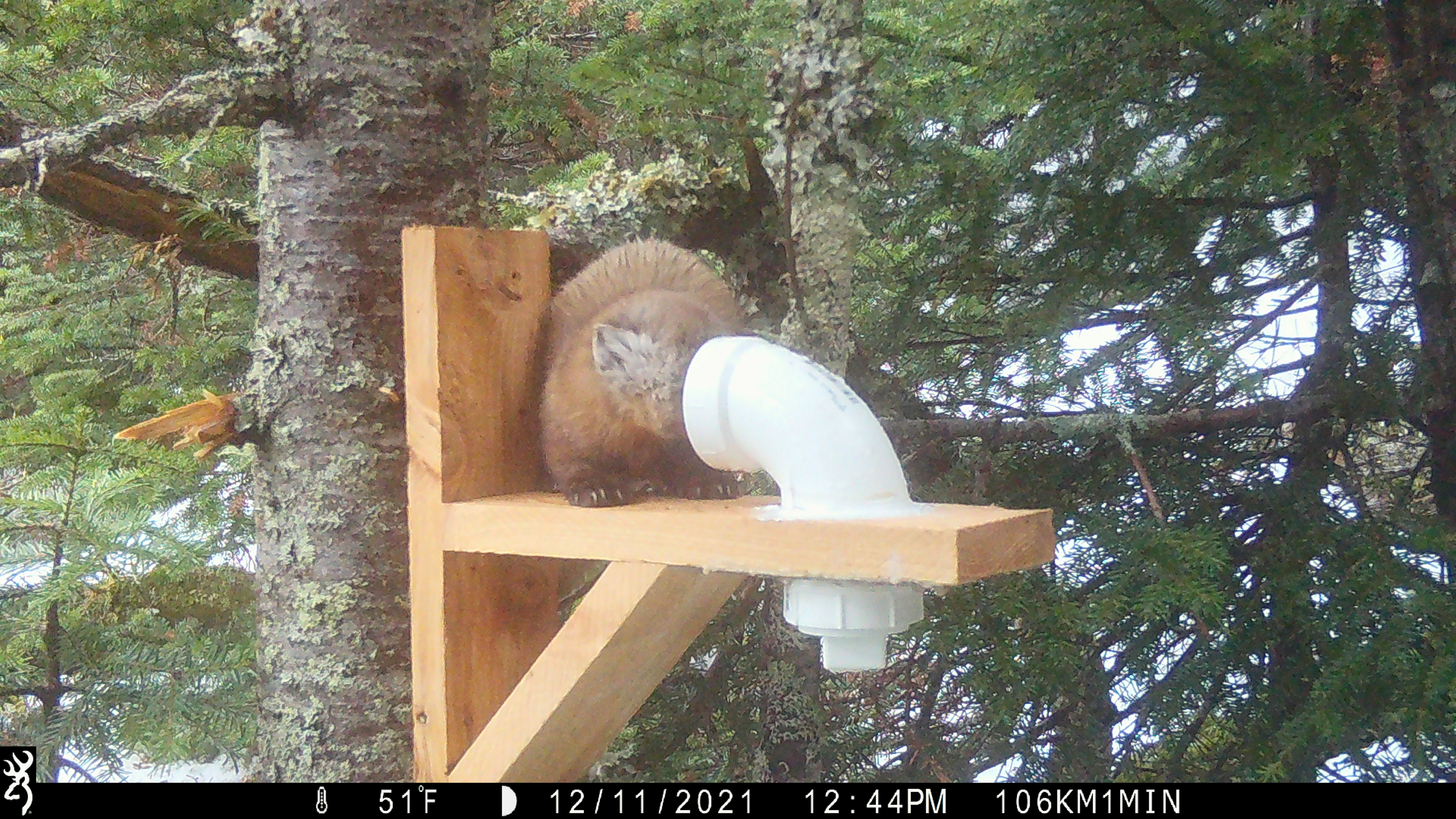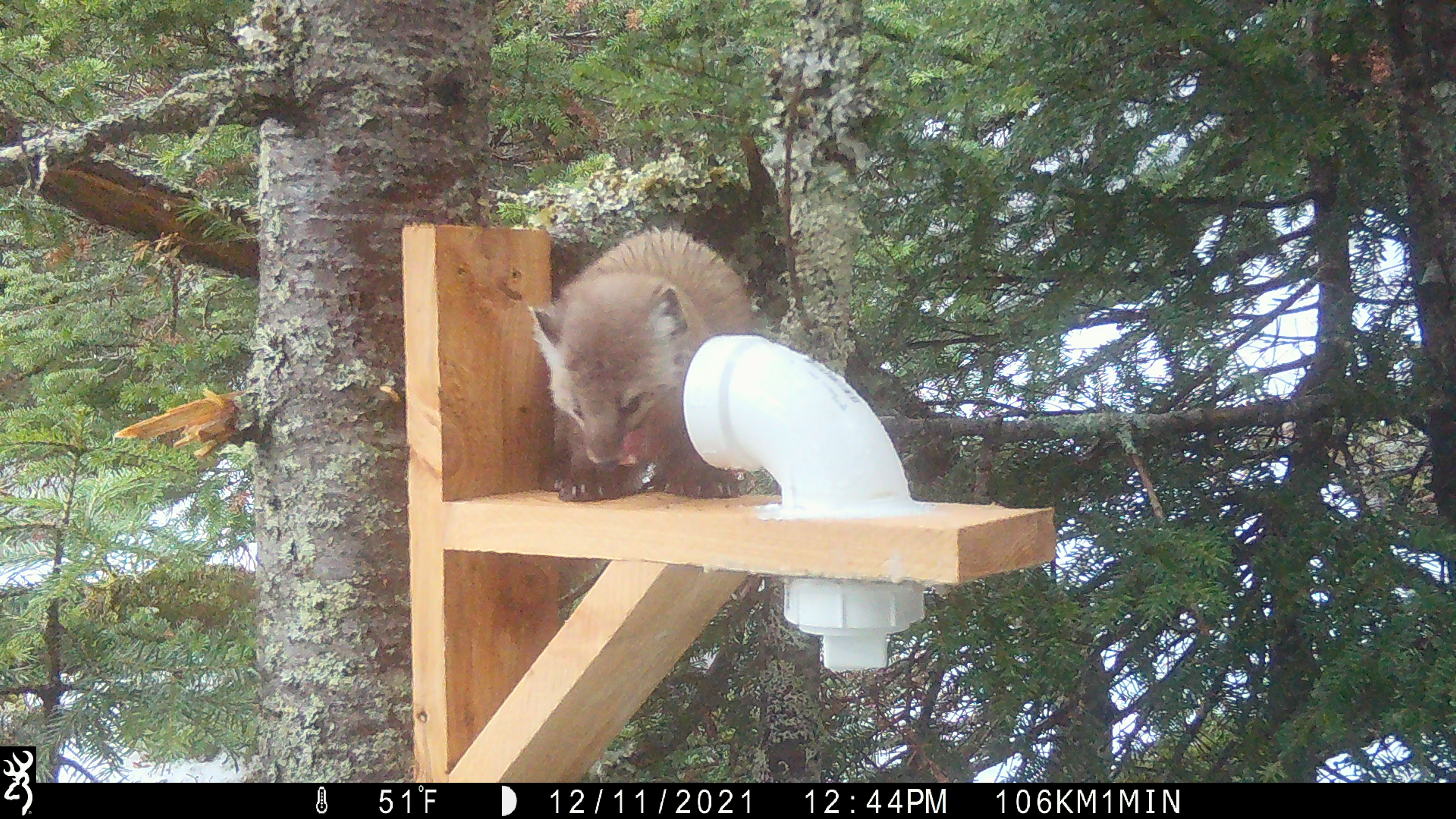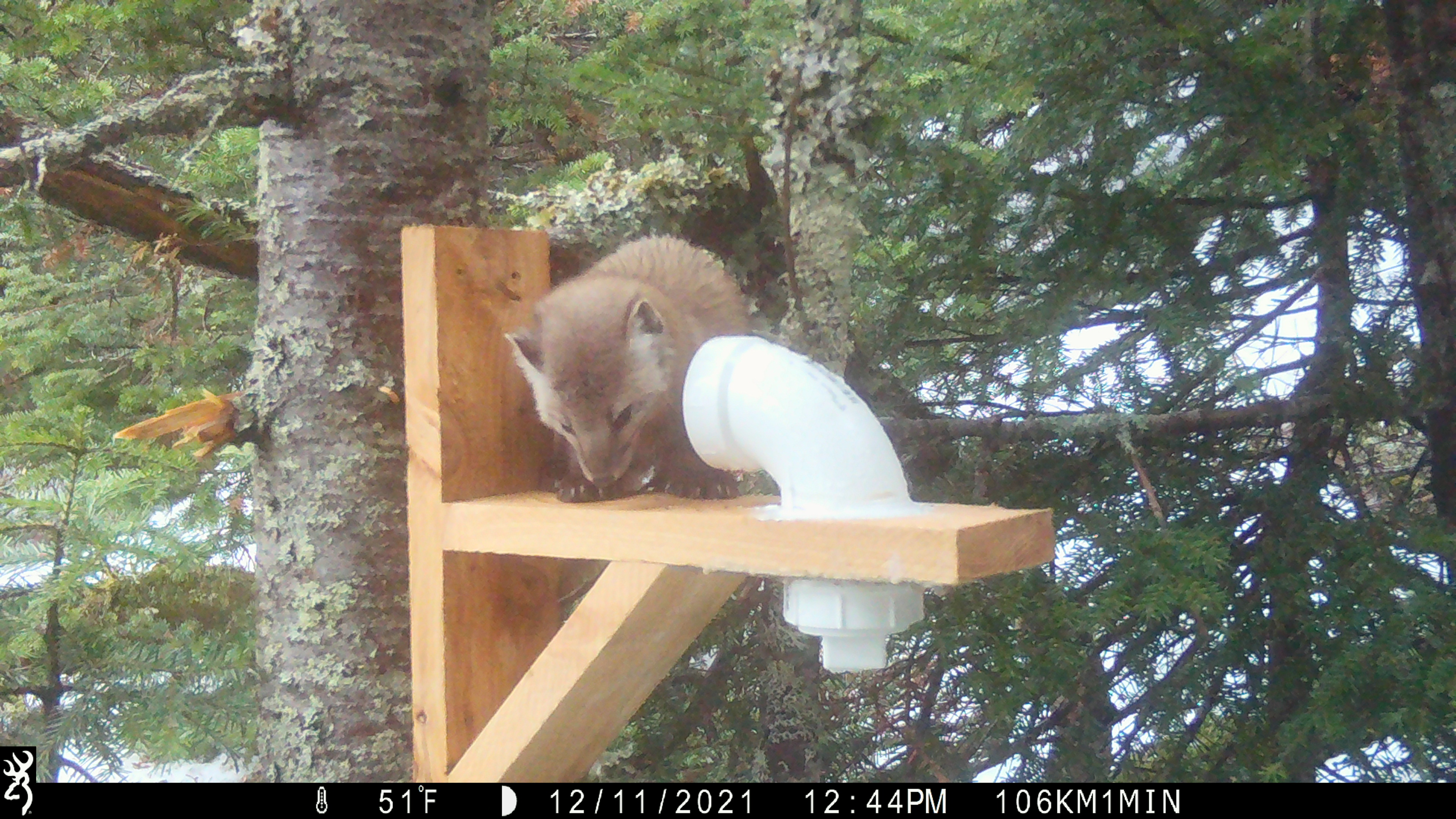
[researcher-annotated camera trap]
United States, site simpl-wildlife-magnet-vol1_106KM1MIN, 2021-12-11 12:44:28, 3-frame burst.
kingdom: Animalia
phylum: Chordata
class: Mammalia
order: Carnivora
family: Mustelidae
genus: Martes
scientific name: Martes americana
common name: american marten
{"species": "american marten (Martes americana)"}